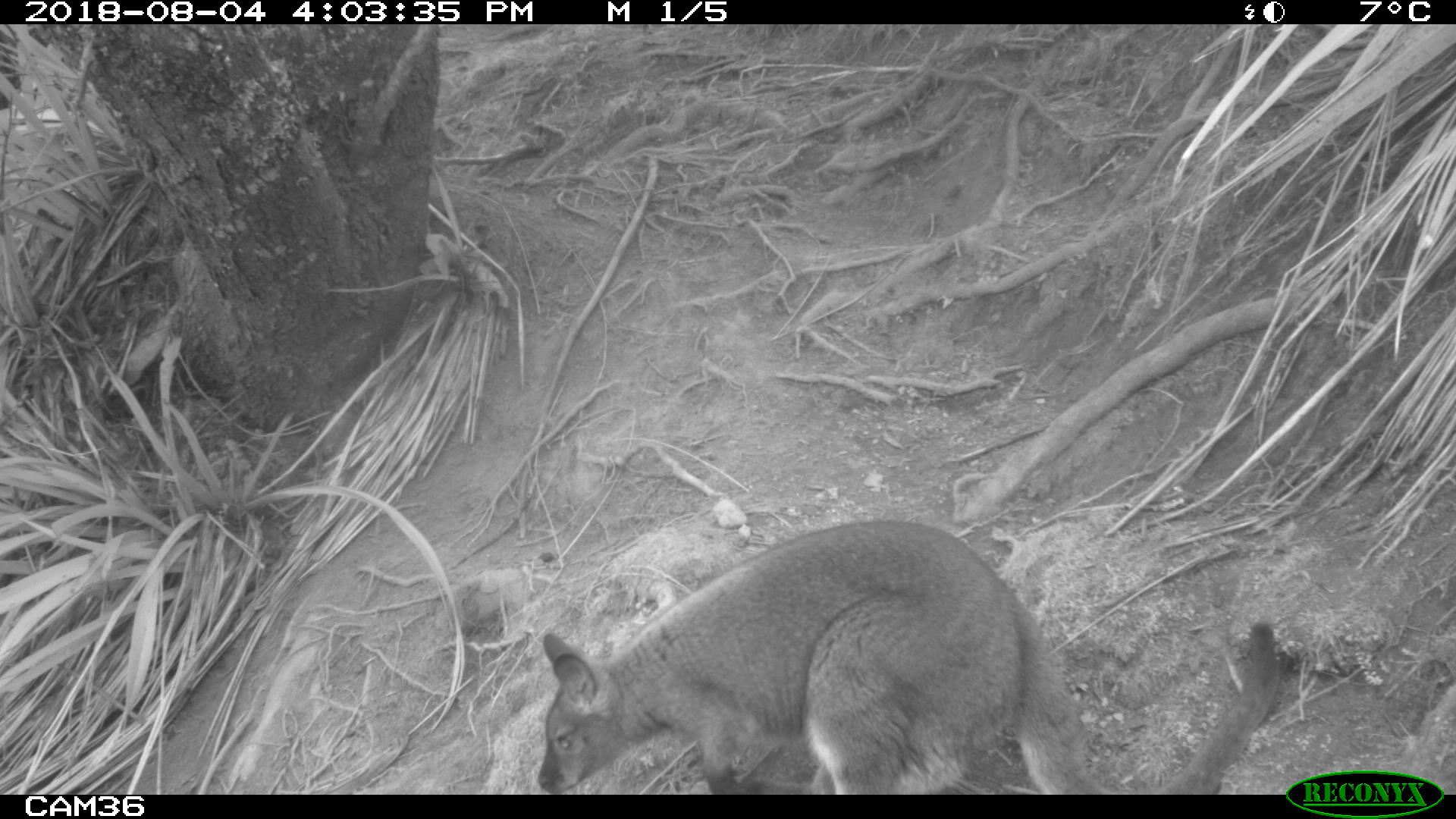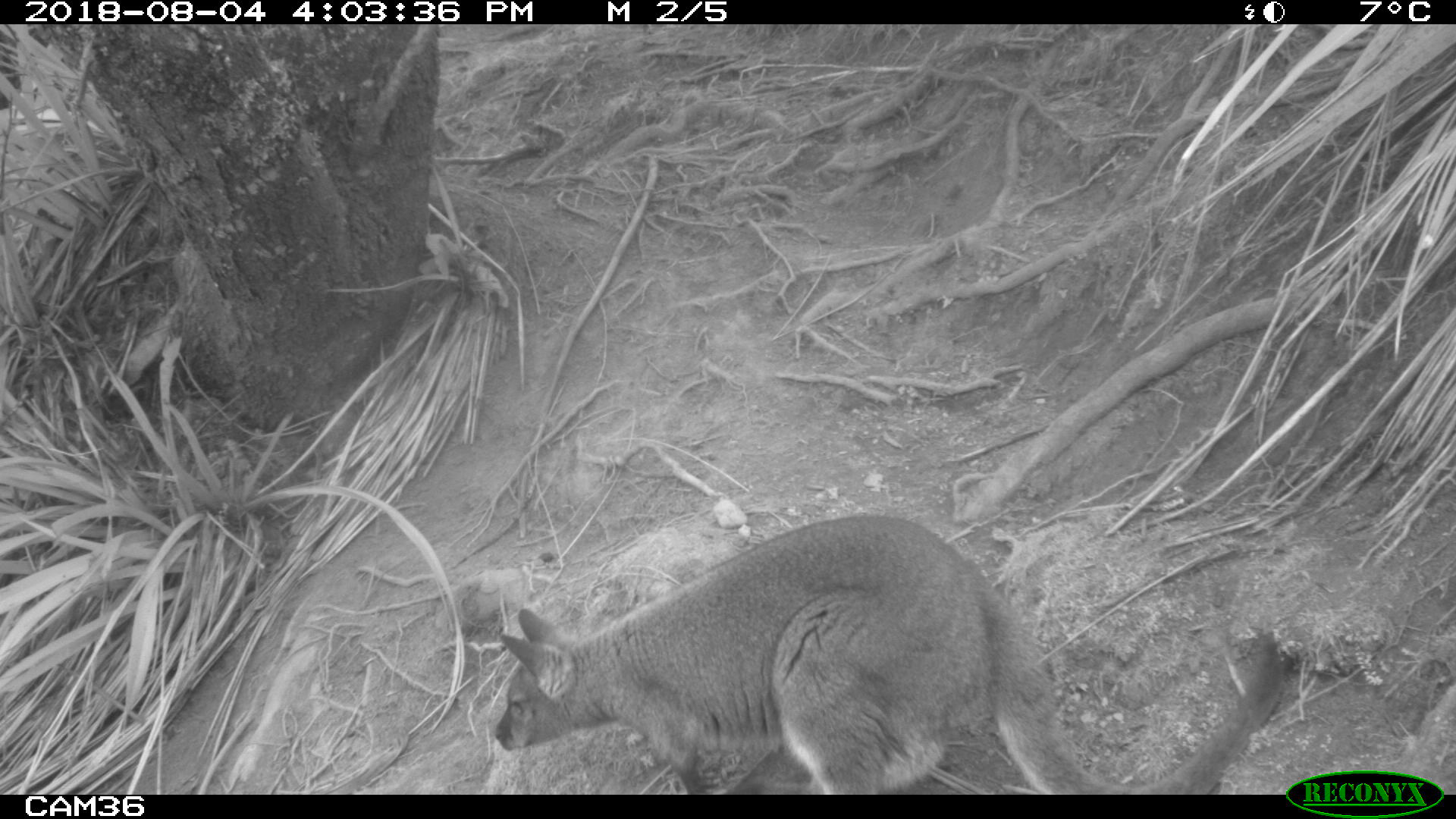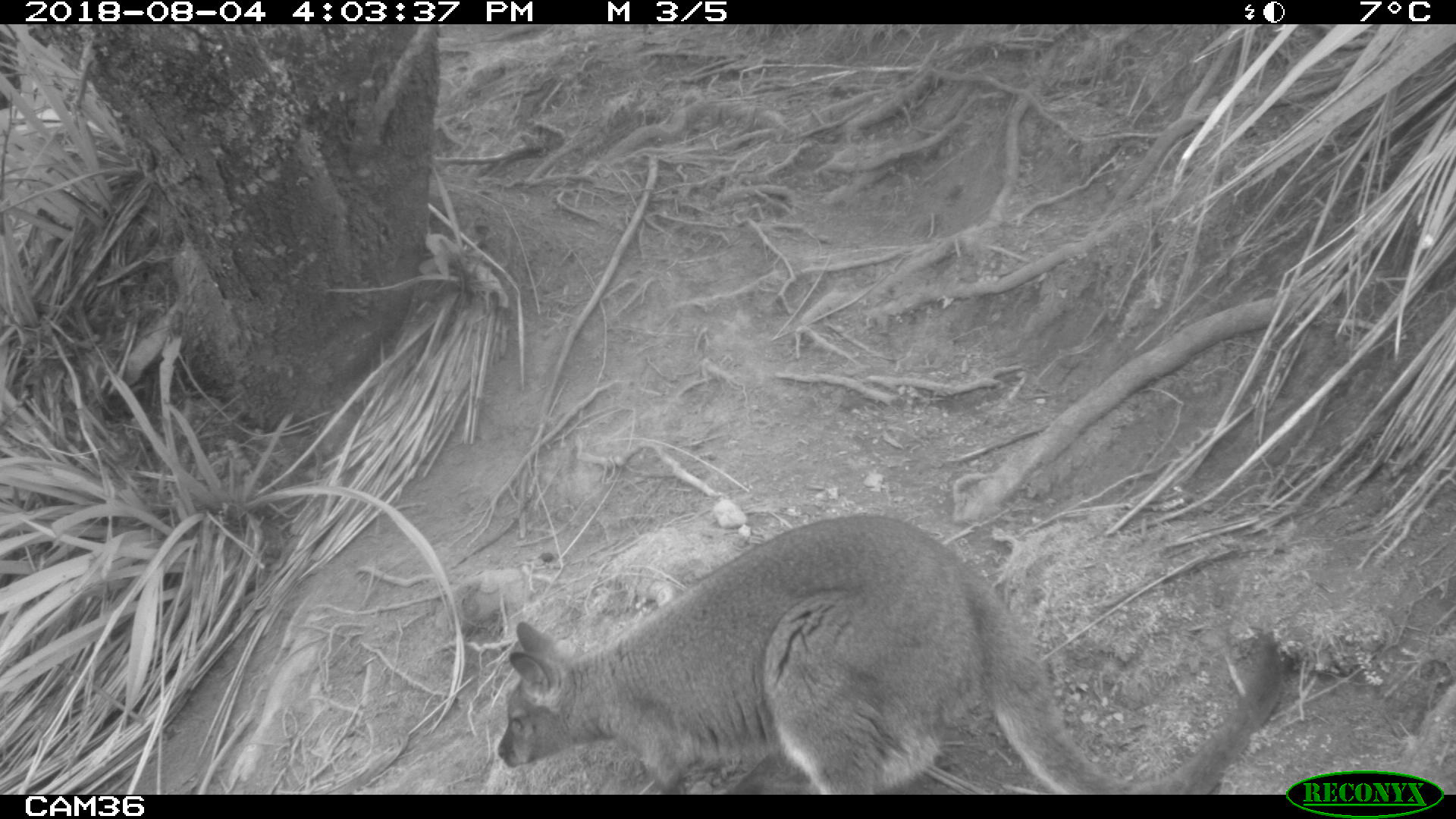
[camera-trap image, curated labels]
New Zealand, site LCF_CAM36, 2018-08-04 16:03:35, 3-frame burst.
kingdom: Animalia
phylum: Chordata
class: Mammalia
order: Diprotodontia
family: Macropodidae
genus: Notamacropus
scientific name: Notamacropus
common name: wallaby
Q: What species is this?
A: Wallaby (Notamacropus).